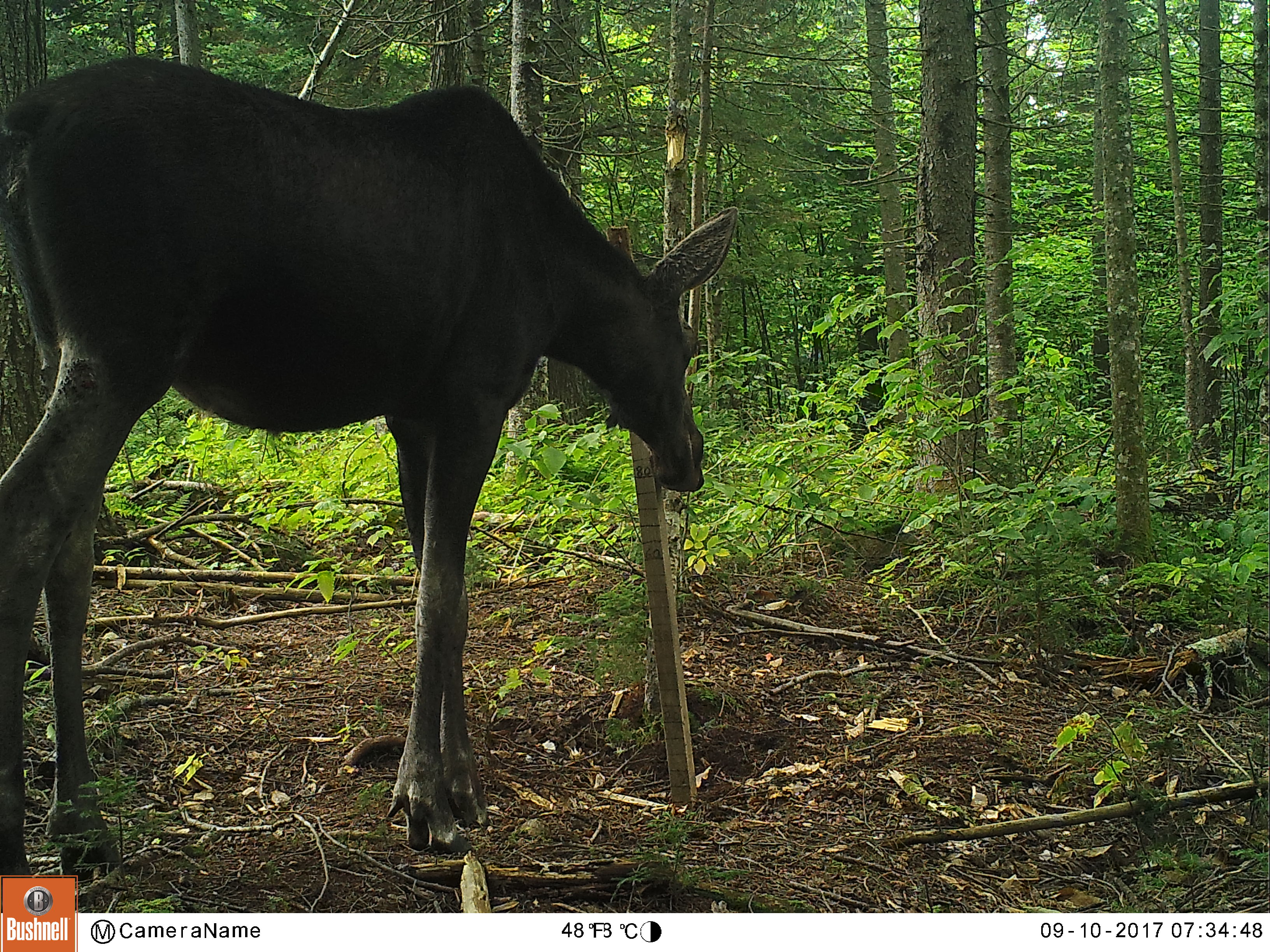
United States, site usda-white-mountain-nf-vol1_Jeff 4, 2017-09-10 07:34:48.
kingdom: Animalia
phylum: Chordata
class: Mammalia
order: Artiodactyla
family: Cervidae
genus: Alces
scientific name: Alces alces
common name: moose